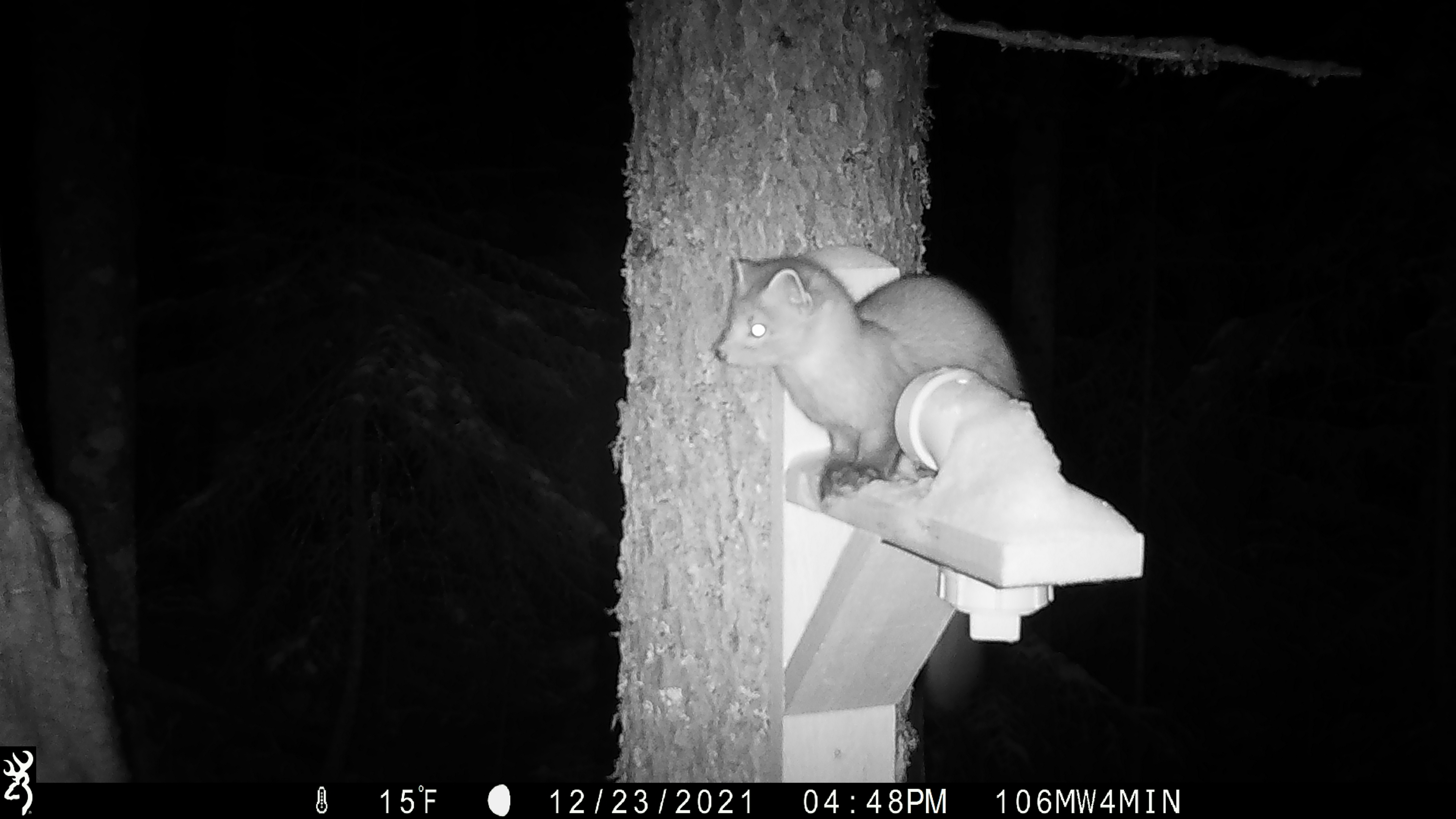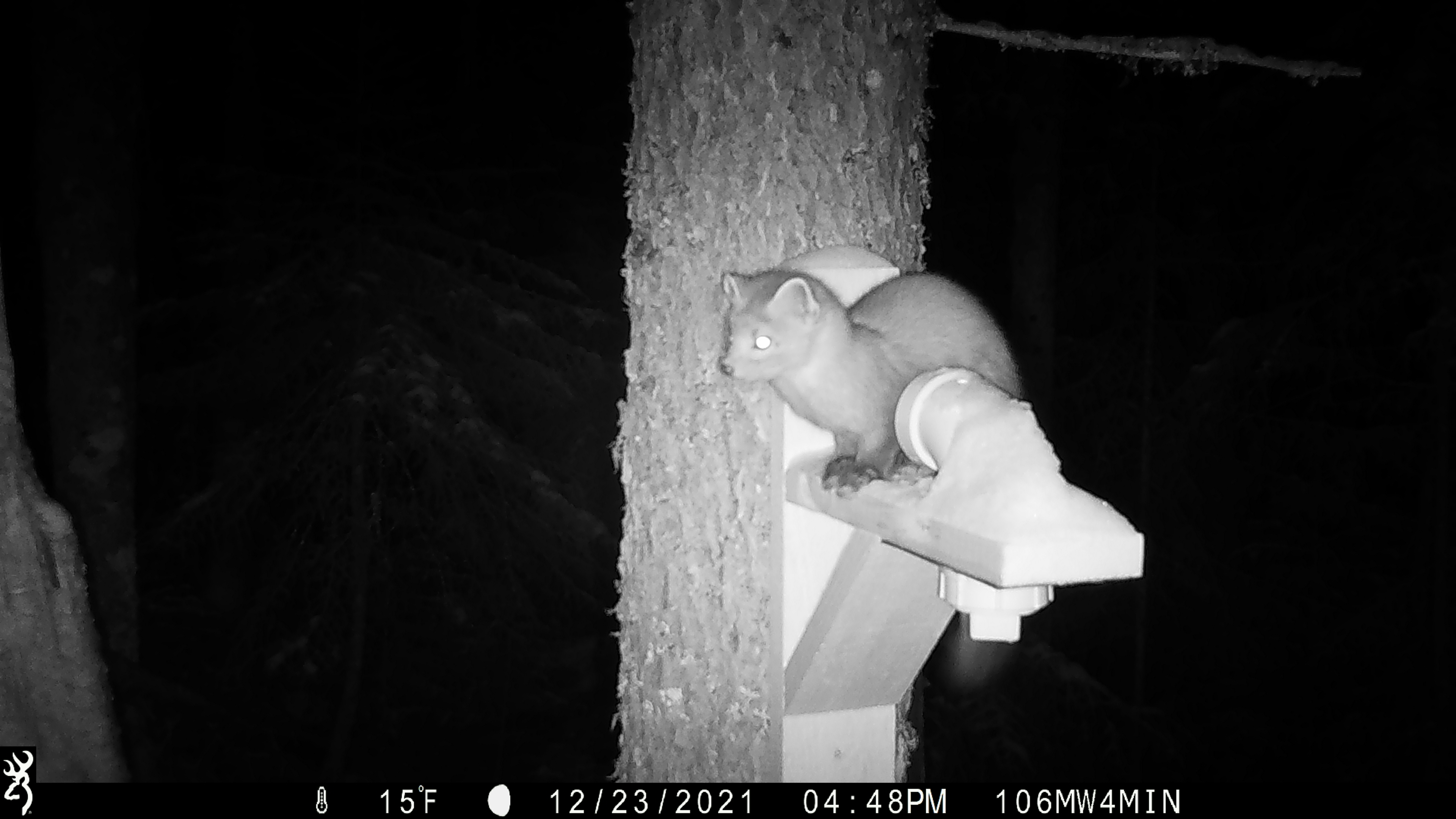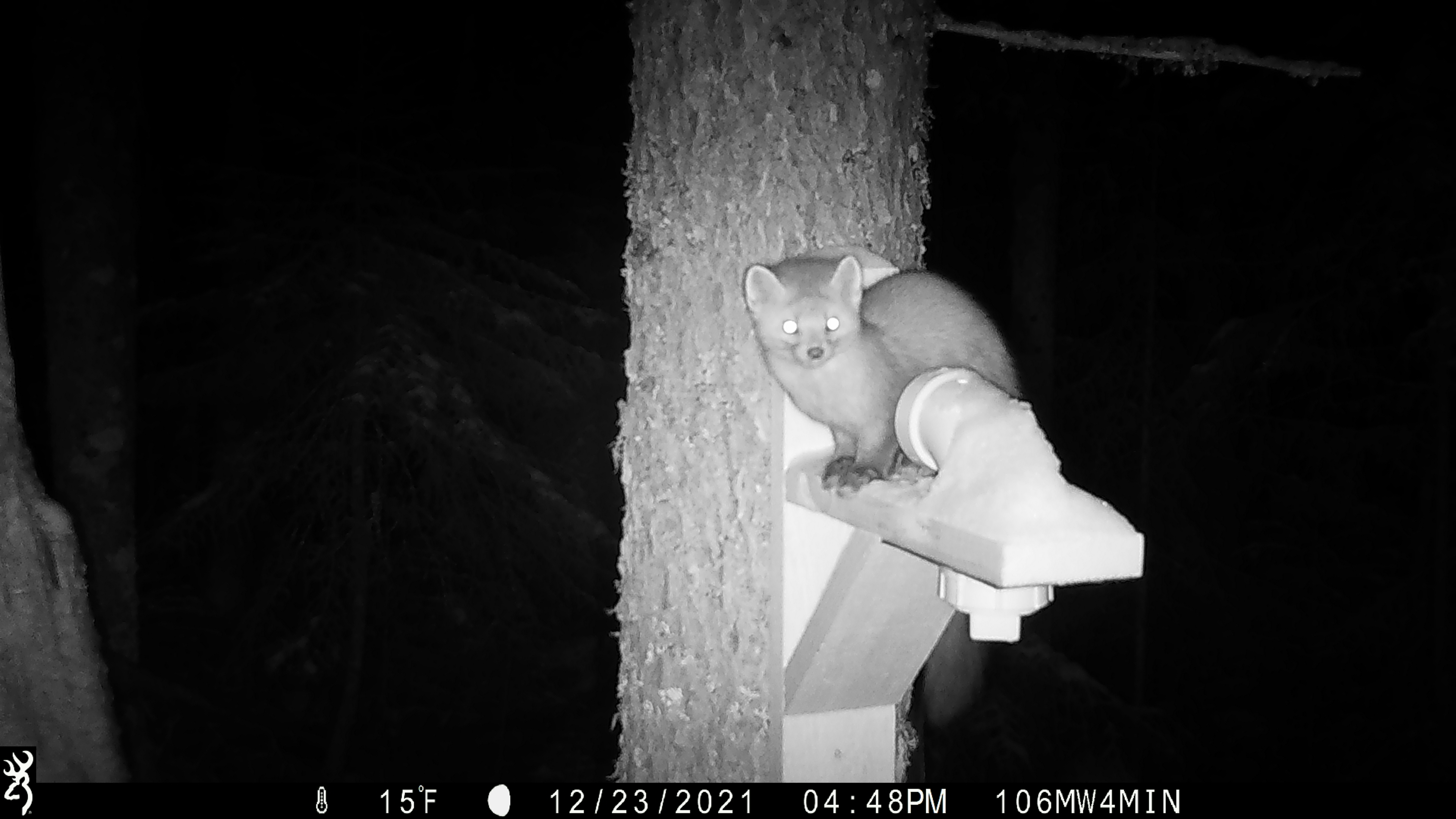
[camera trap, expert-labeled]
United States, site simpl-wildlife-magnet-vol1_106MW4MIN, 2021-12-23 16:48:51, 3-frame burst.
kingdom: Animalia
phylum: Chordata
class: Mammalia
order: Carnivora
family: Mustelidae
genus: Martes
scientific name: Martes americana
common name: american marten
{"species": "american marten (Martes americana)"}